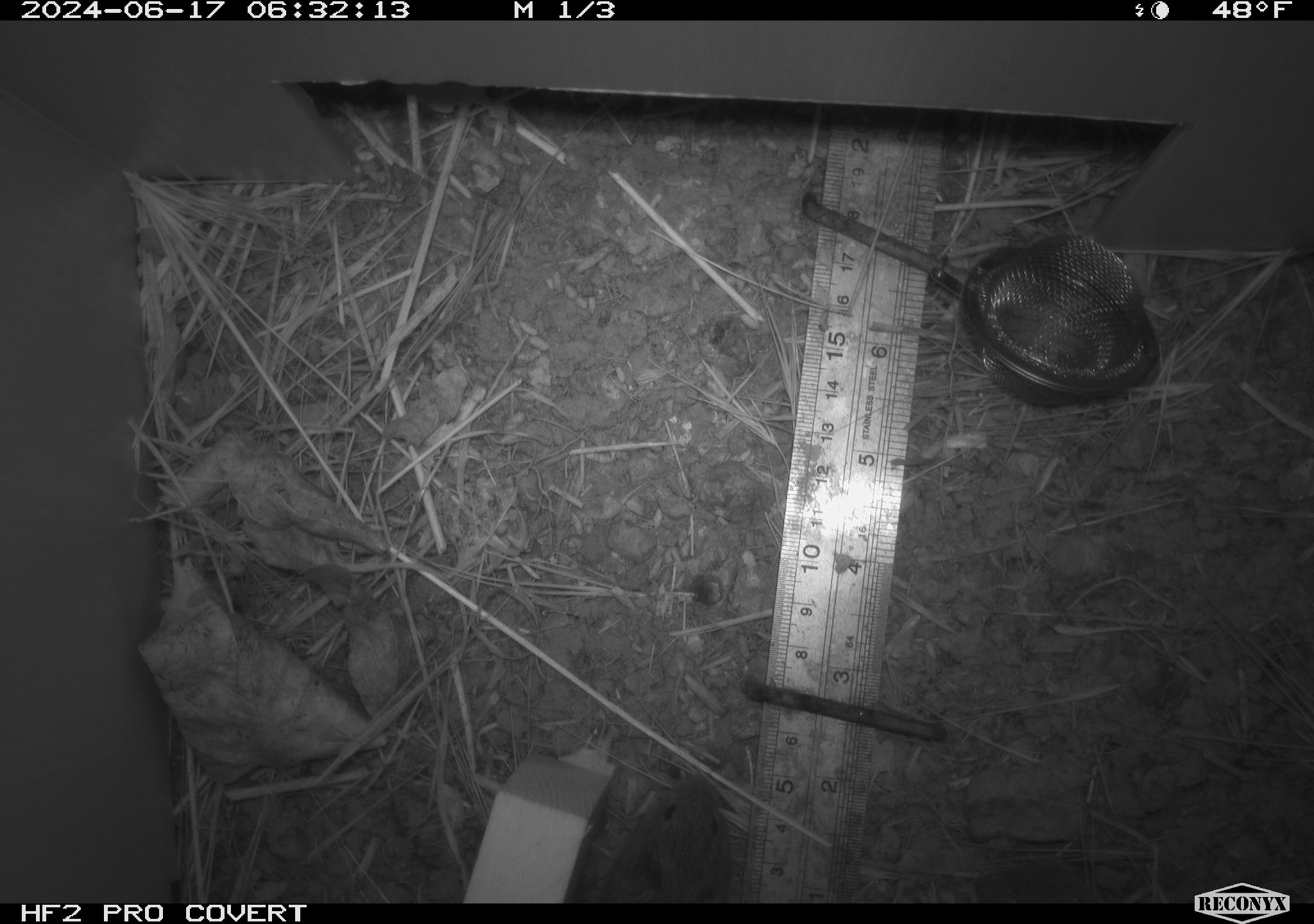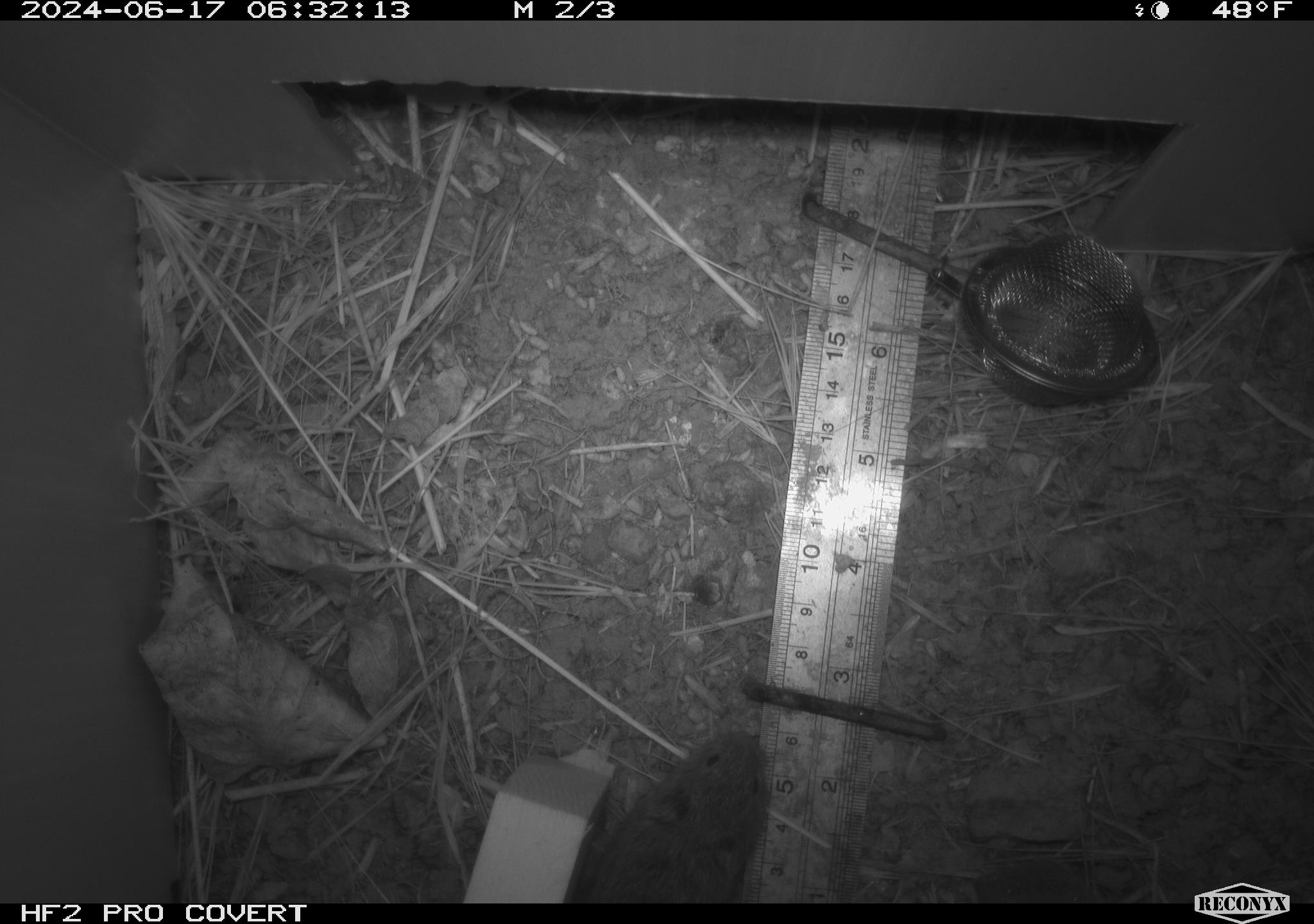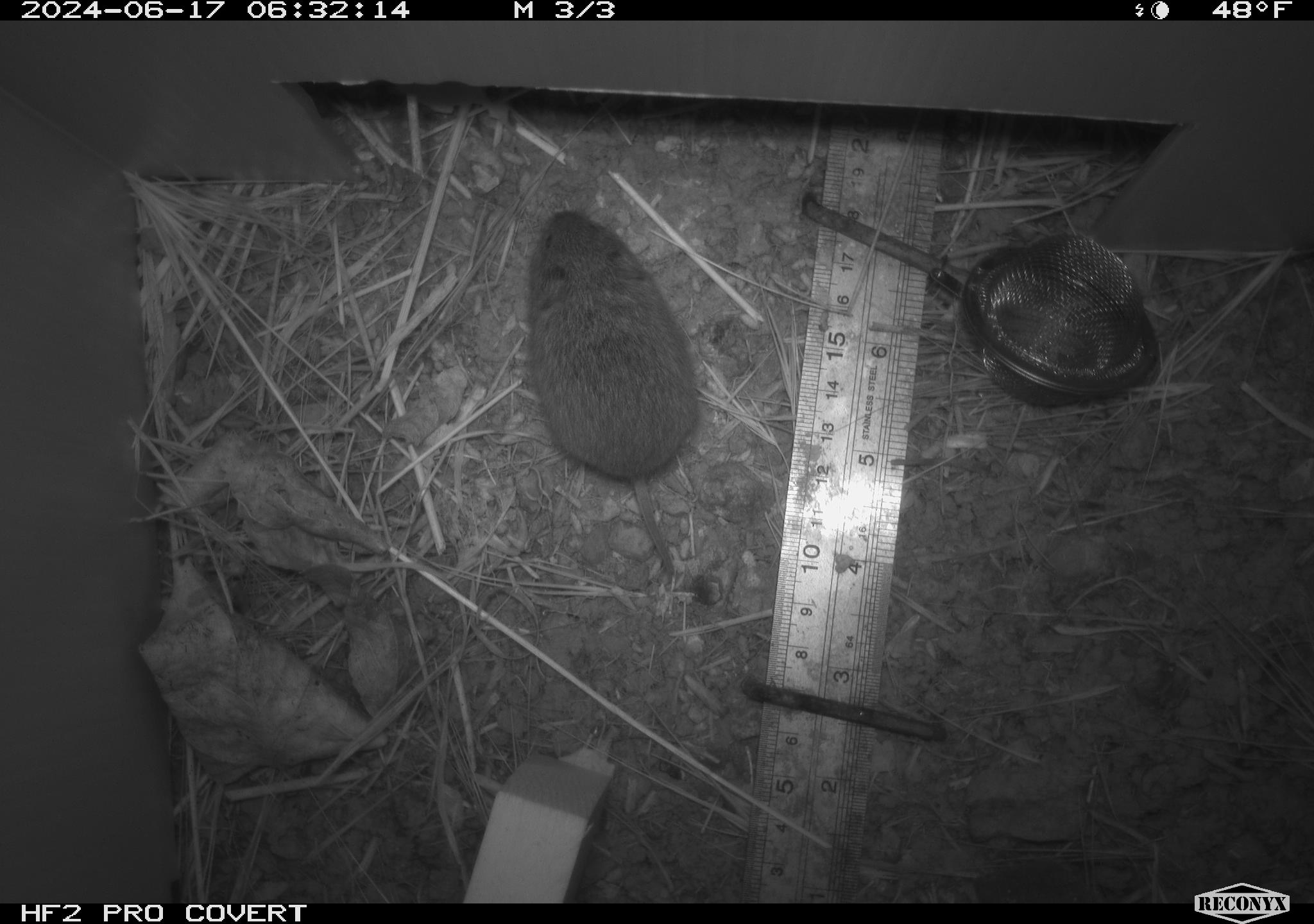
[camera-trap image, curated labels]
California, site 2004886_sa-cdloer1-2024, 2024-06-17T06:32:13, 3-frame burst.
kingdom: Animalia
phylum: Chordata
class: Mammalia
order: Rodentia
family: Cricetidae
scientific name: Arvicolinae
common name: voles, lemmings, and muskrats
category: arvicolinae subfamily